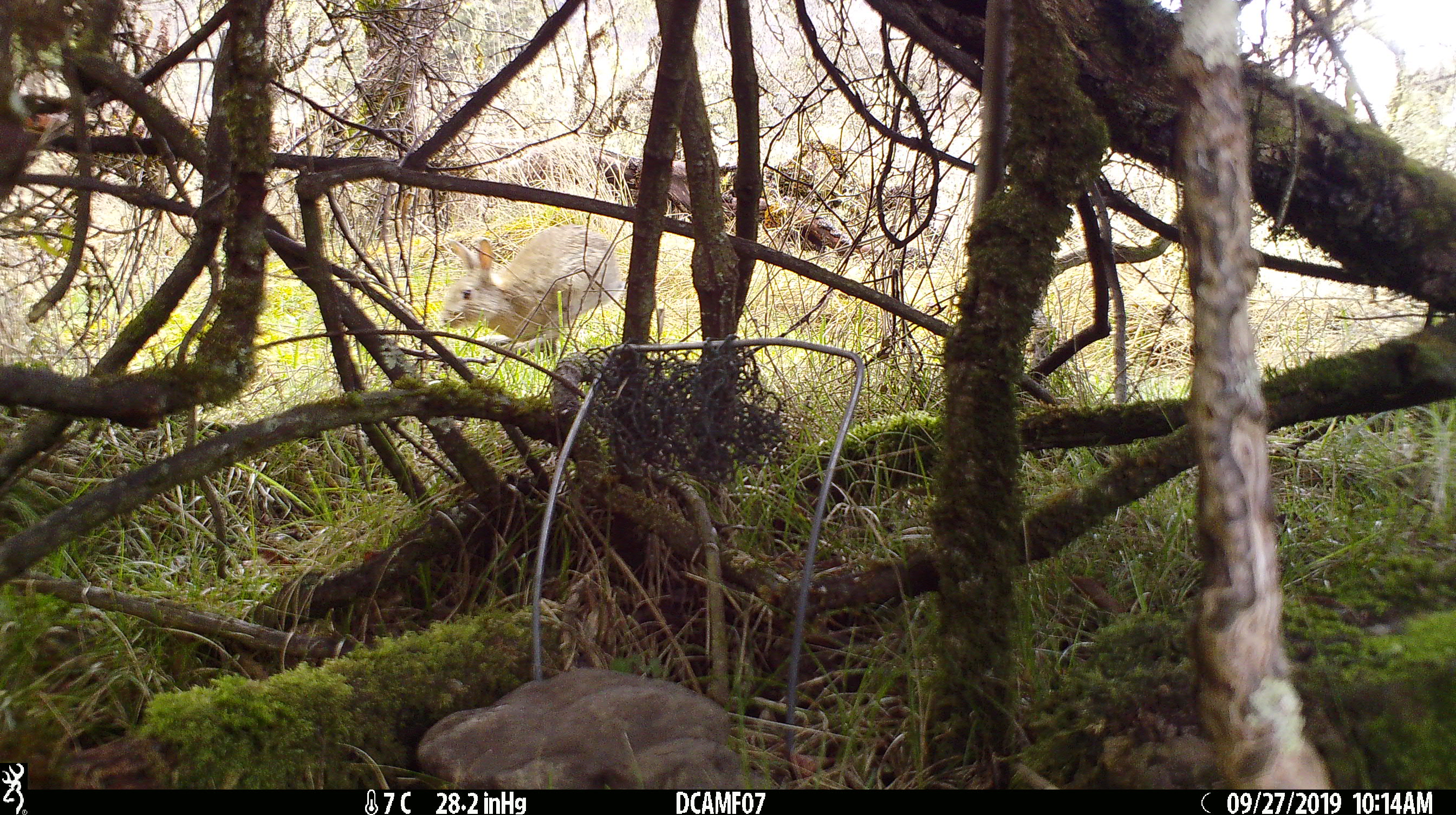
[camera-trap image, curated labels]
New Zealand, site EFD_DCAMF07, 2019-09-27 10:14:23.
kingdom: Animalia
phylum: Chordata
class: Mammalia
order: Lagomorpha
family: Leporidae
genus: Oryctolagus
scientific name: Oryctolagus cuniculus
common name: european rabbit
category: rabbit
Rabbit (european rabbit) (Oryctolagus cuniculus).